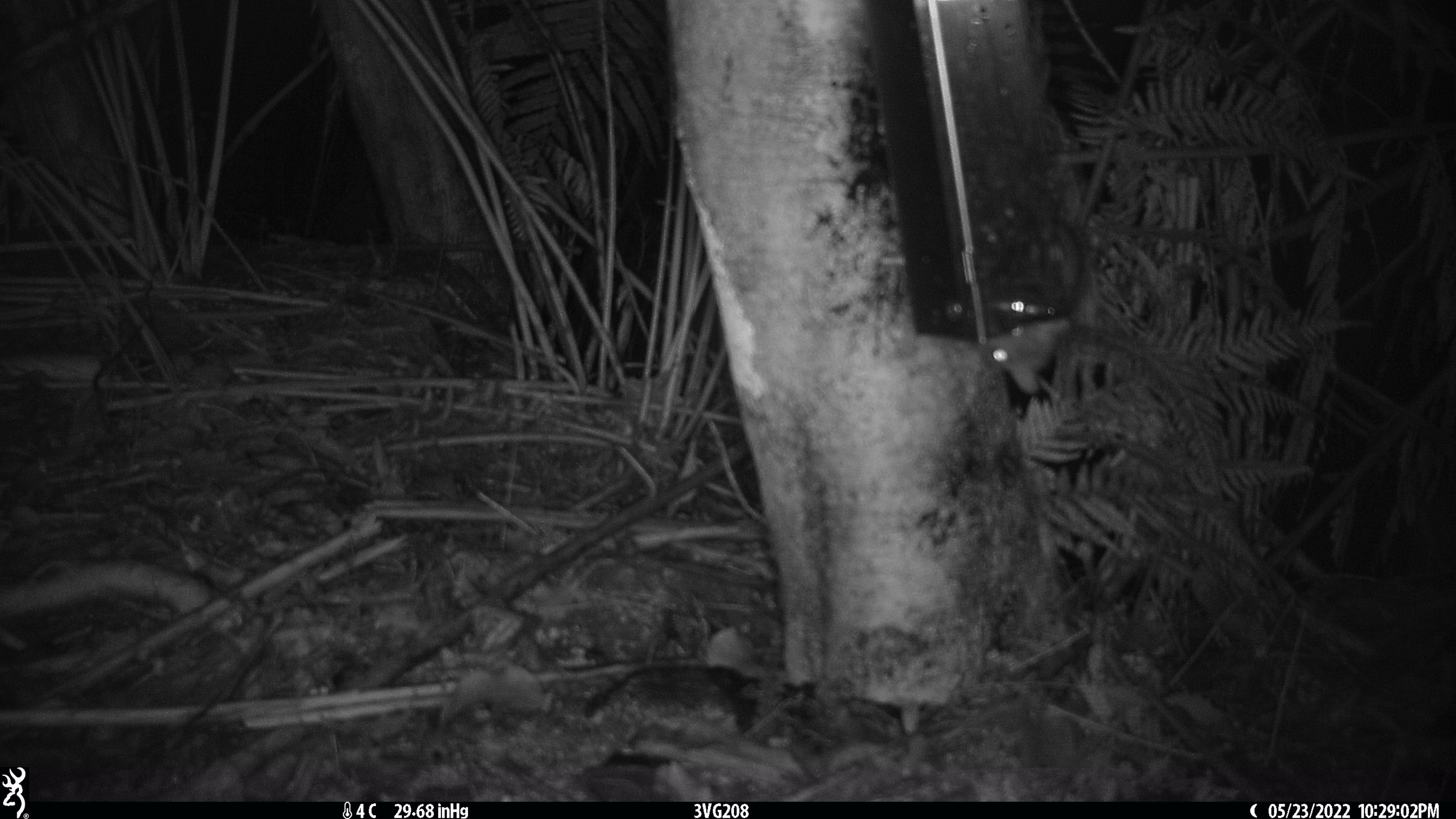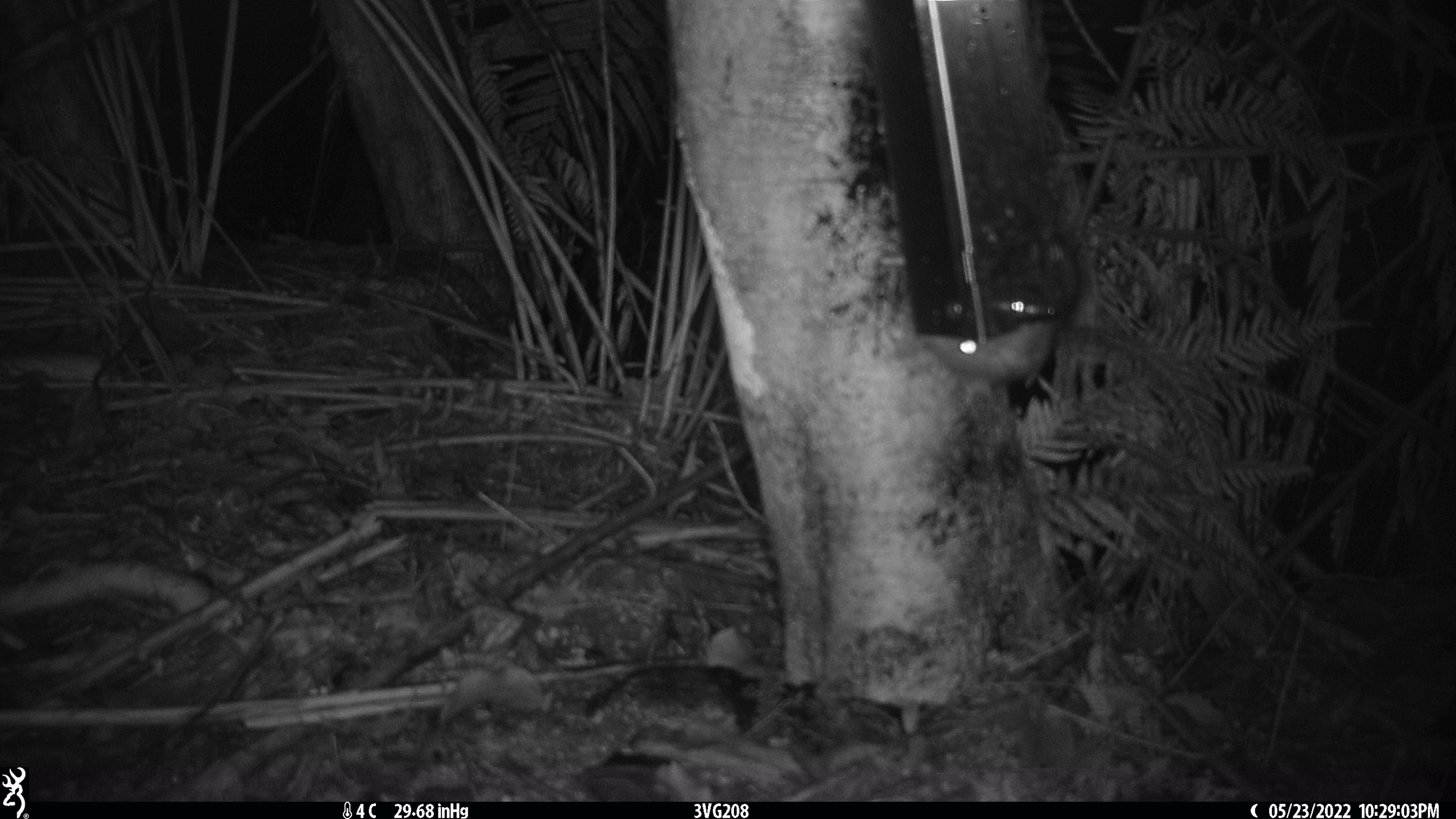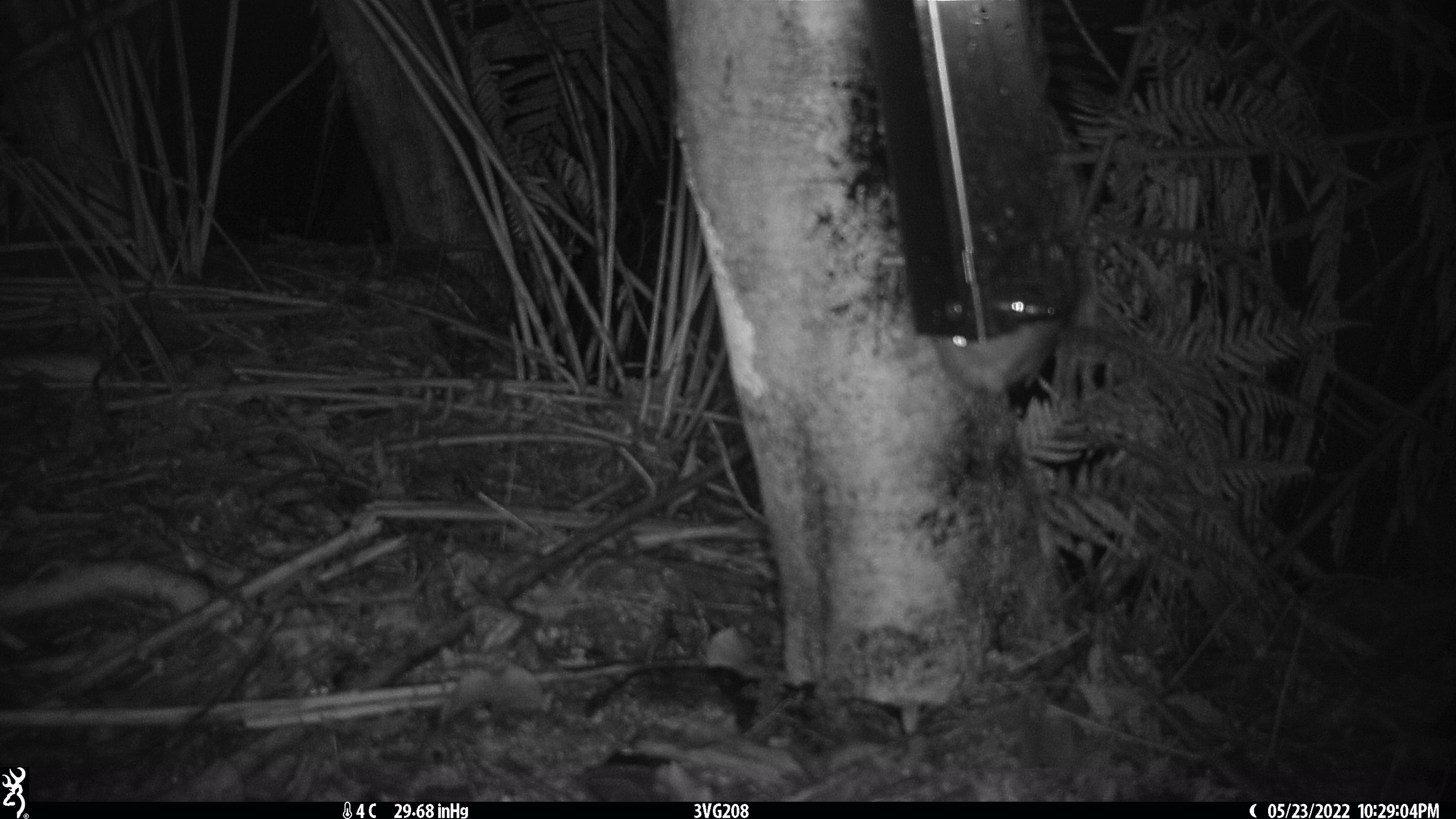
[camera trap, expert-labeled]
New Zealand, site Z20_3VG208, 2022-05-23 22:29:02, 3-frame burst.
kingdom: Animalia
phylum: Chordata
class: Mammalia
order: Rodentia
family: Muridae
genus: Rattus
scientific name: Rattus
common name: rat